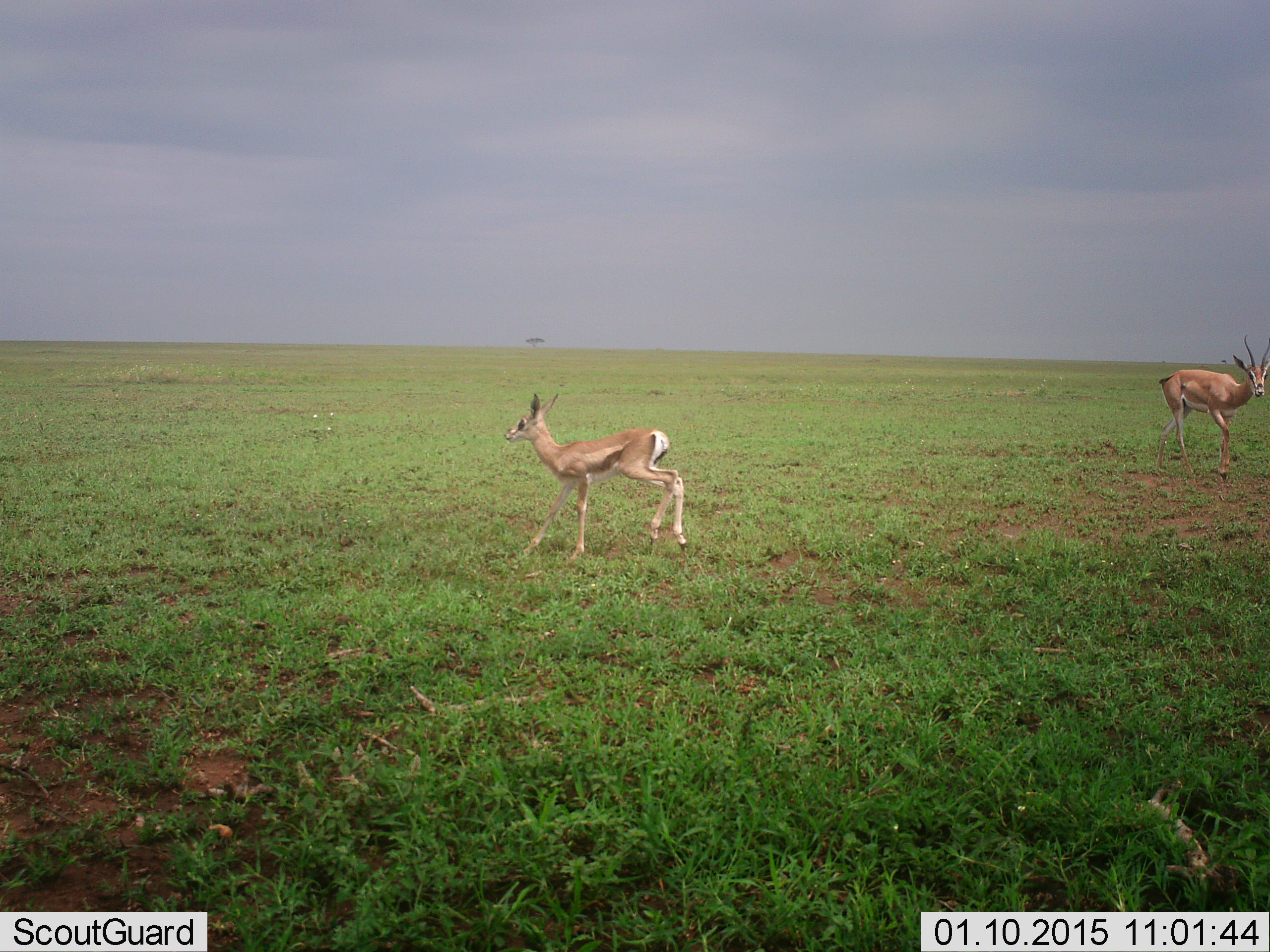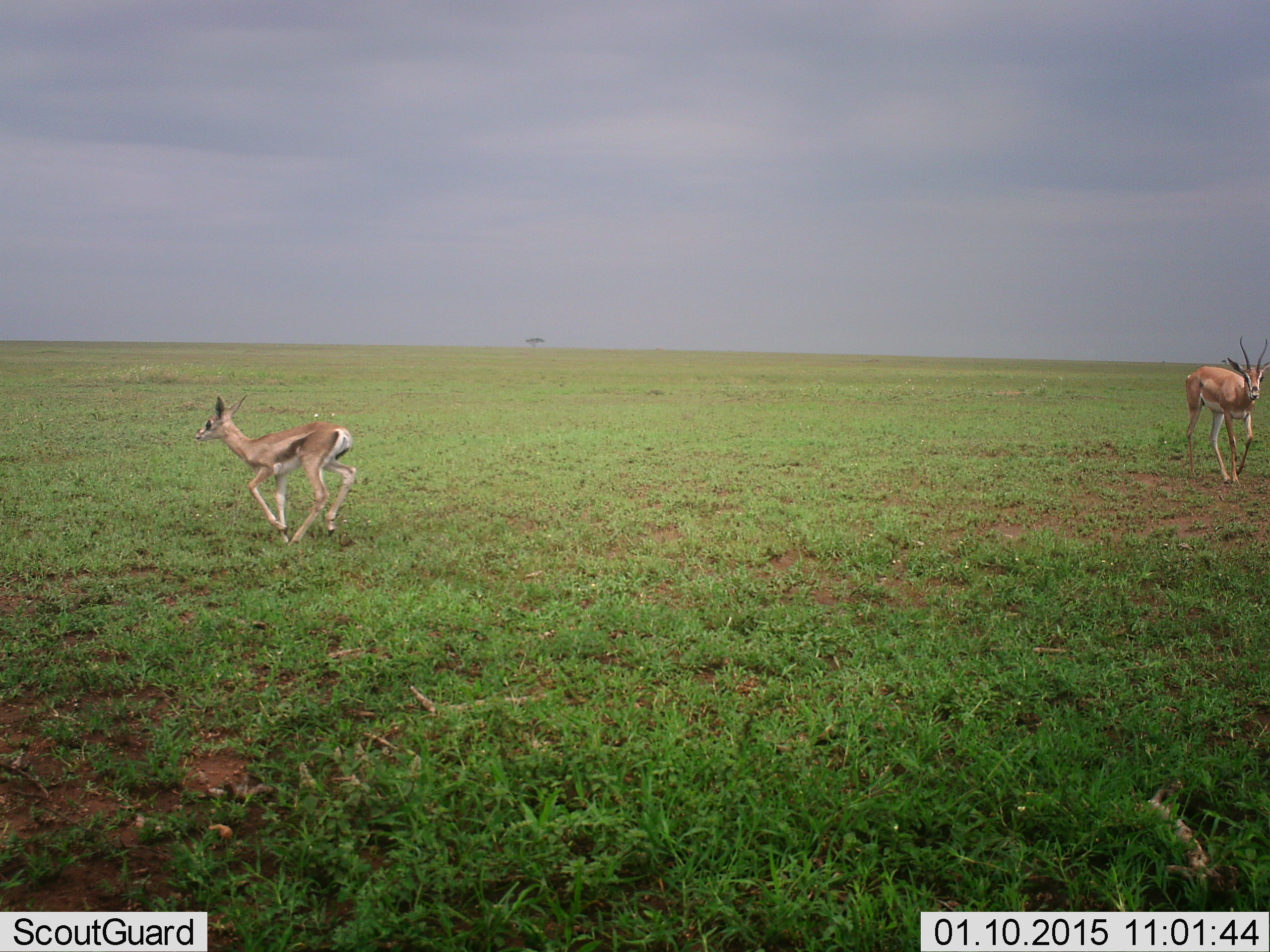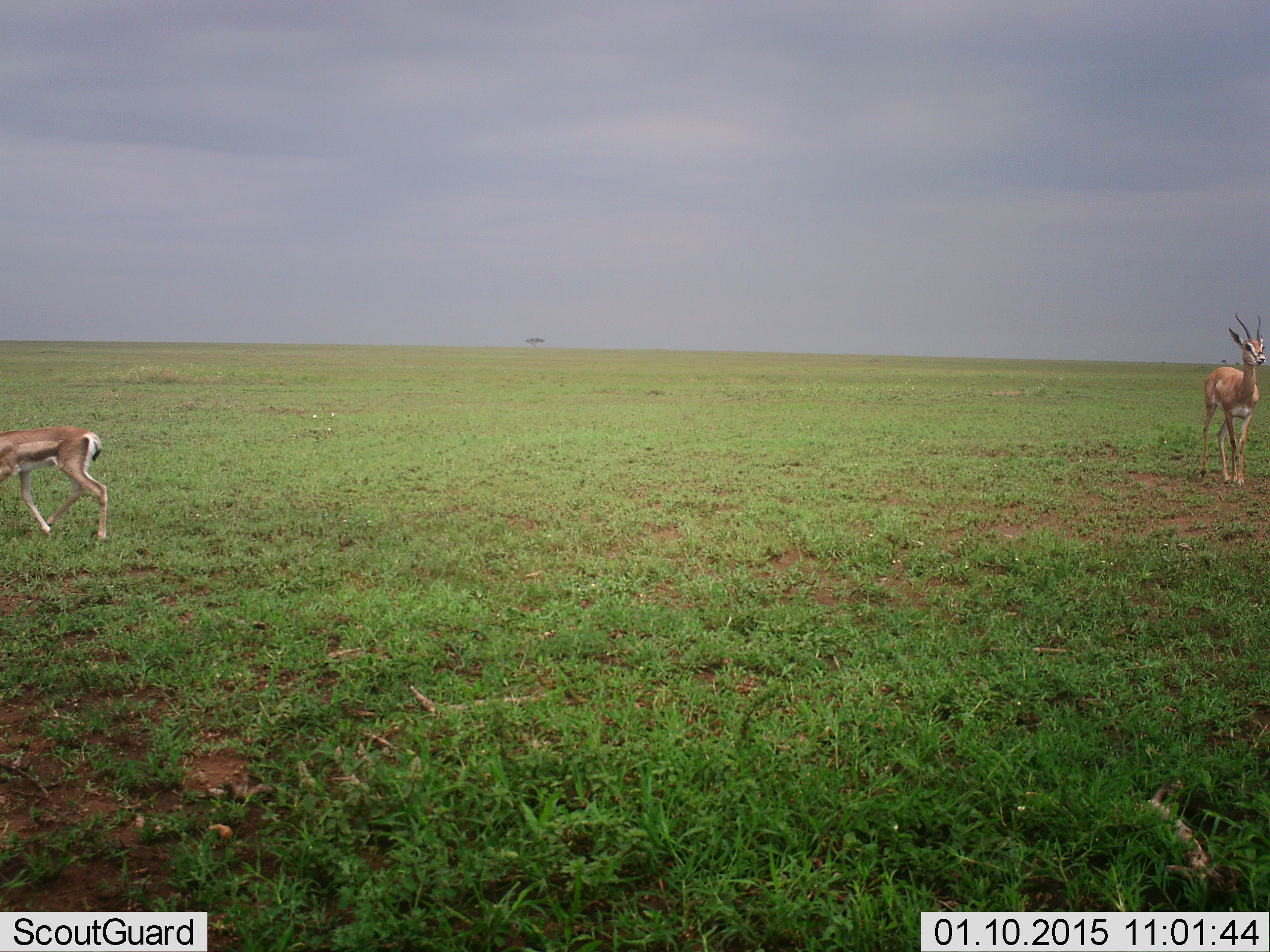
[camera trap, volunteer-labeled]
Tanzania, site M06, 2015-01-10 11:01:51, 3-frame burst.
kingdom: Animalia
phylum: Chordata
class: Mammalia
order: Artiodactyla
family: Bovidae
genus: Eudorcas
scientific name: Eudorcas thomsonii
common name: thomson's gazelle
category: gazellethomsons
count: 2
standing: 27%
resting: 0%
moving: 91%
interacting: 0%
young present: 36%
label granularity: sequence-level